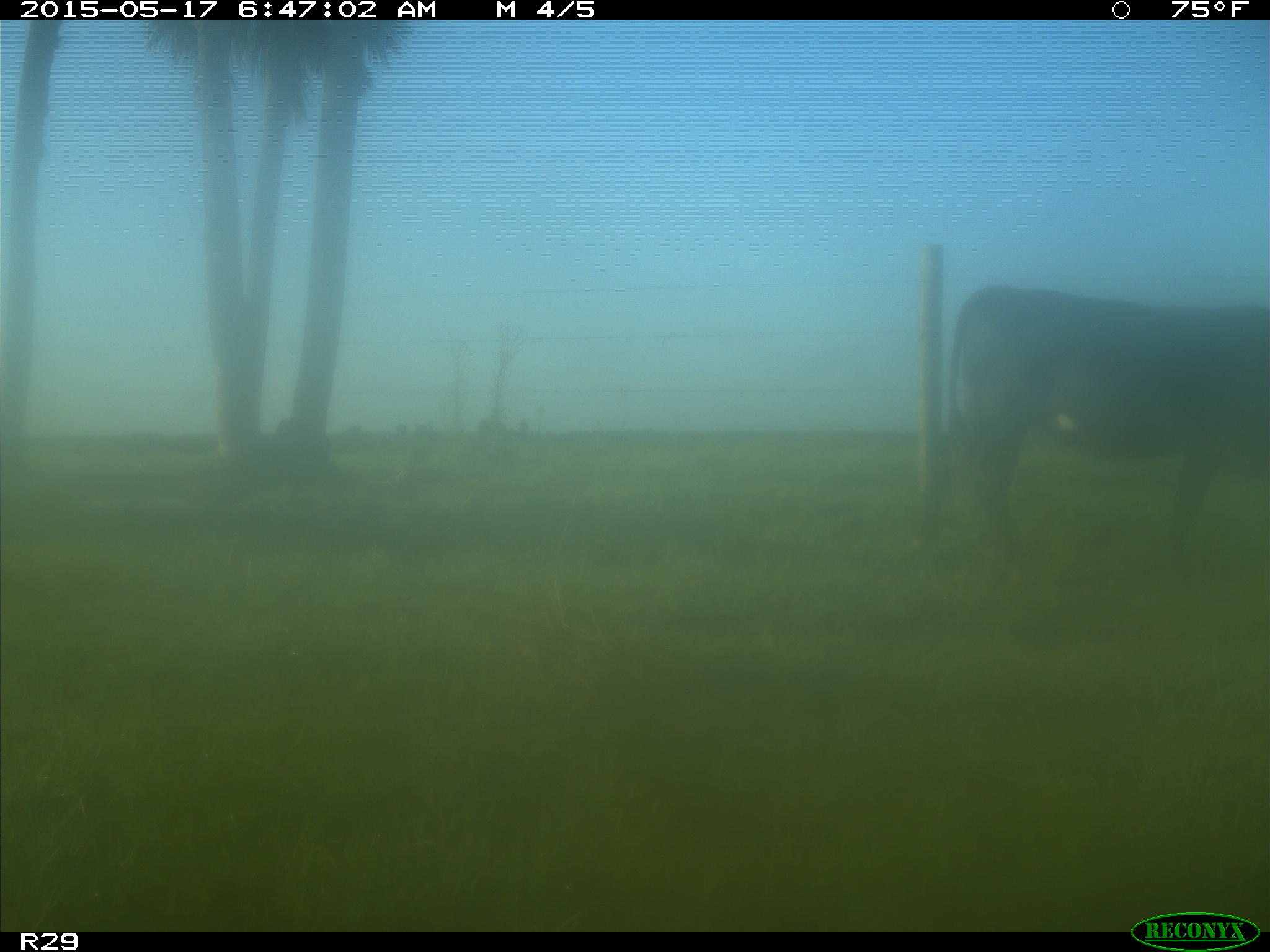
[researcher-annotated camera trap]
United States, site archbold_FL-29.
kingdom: Animalia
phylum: Chordata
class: Mammalia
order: Artiodactyla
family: Bovidae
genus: Bos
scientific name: Bos taurus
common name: domestic cow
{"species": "Bos taurus (domestic cow)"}